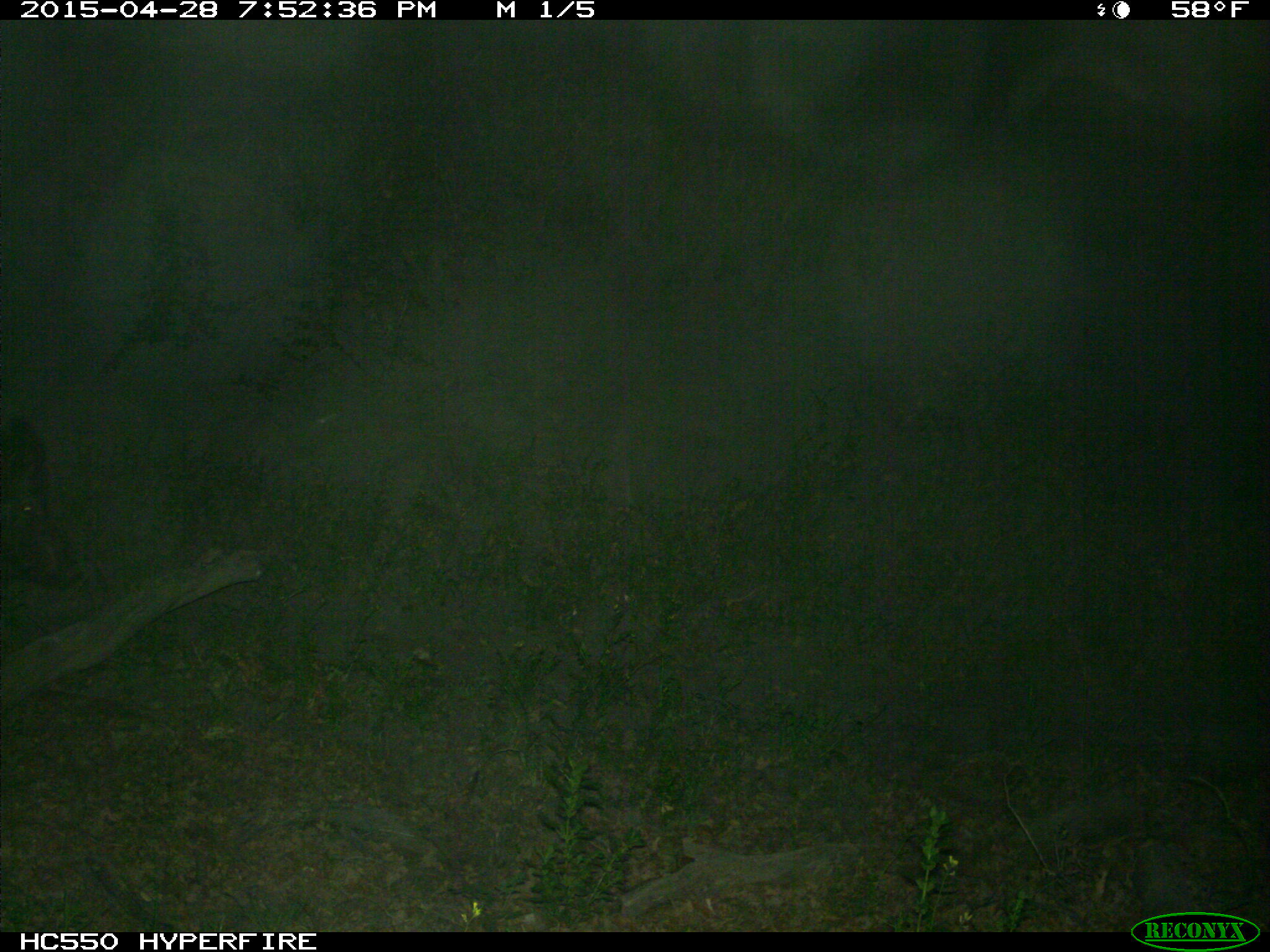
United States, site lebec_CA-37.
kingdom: Animalia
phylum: Chordata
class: Mammalia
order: Artiodactyla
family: Suidae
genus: Sus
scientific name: Sus scrofa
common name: wild boar